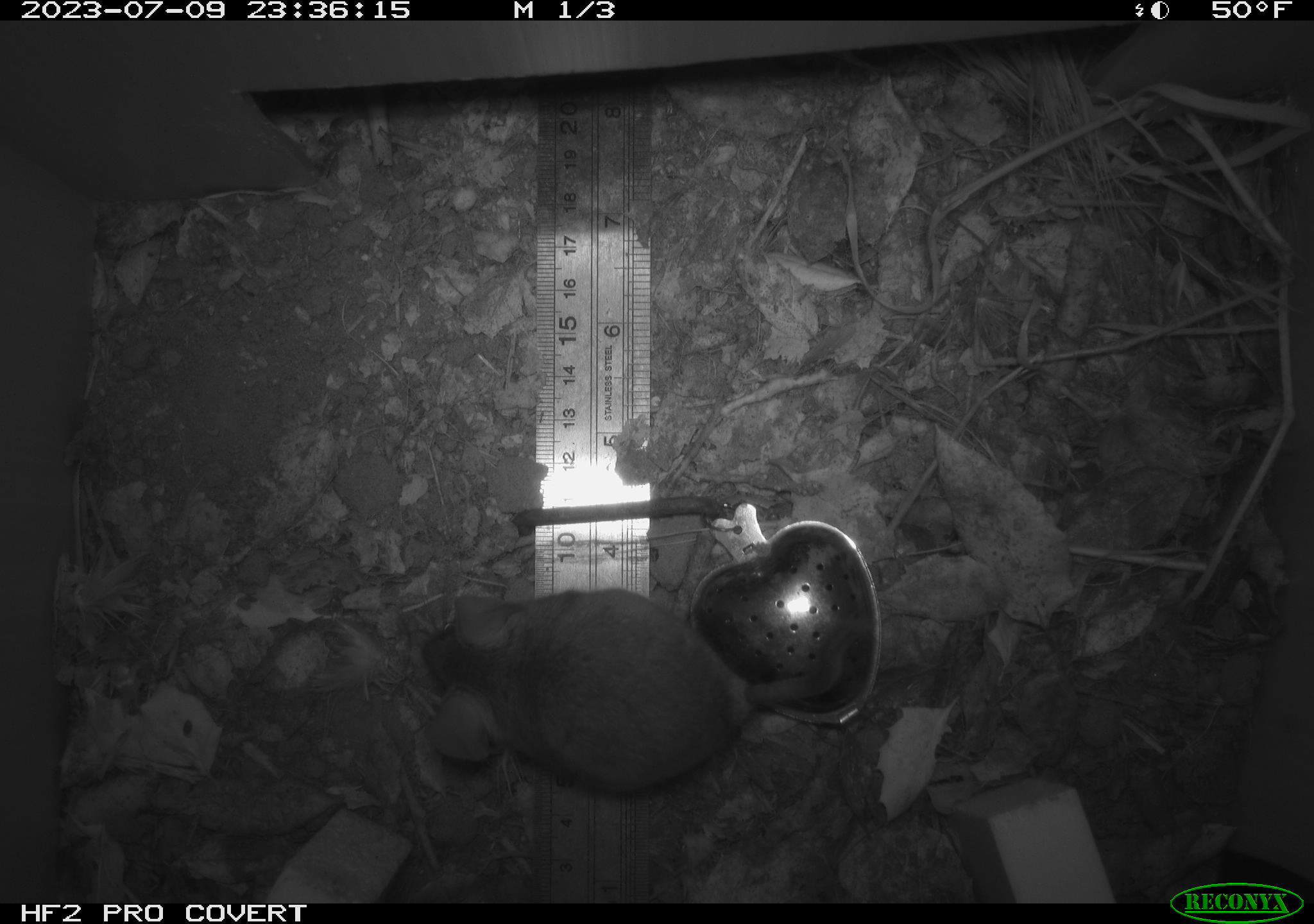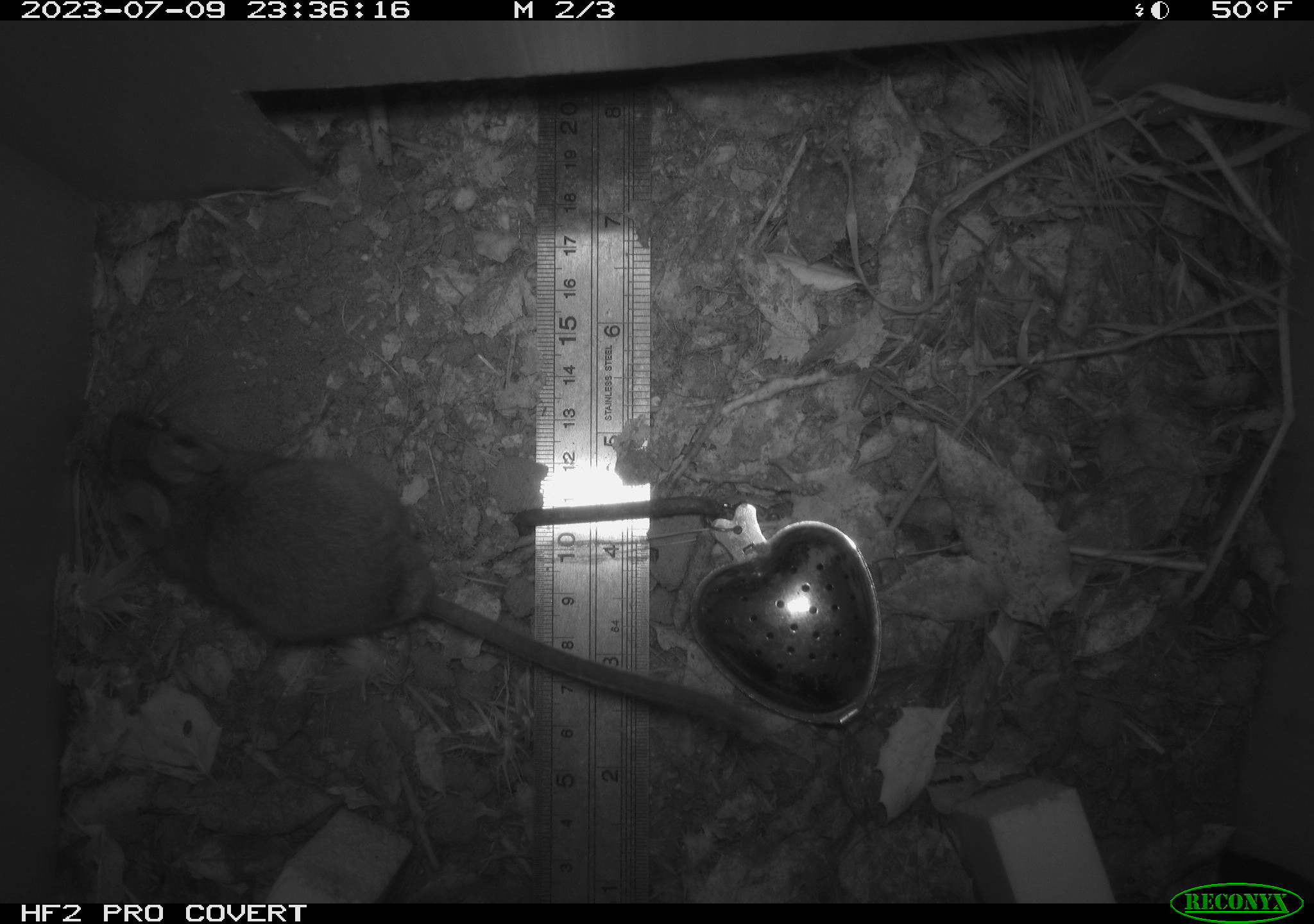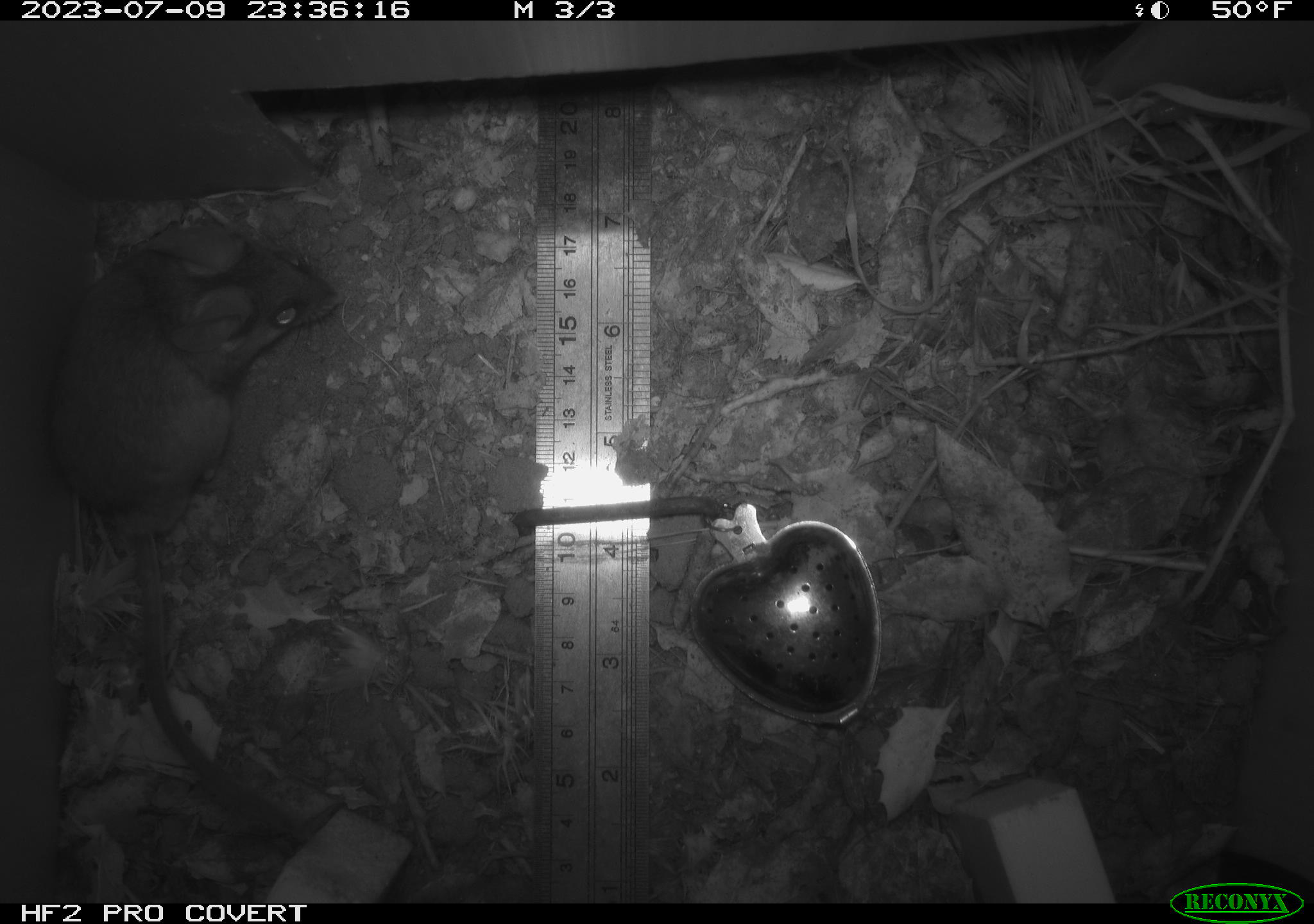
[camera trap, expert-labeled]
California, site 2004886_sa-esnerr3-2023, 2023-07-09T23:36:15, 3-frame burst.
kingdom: Animalia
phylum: Chordata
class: Mammalia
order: Rodentia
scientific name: Rodentia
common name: mouse species